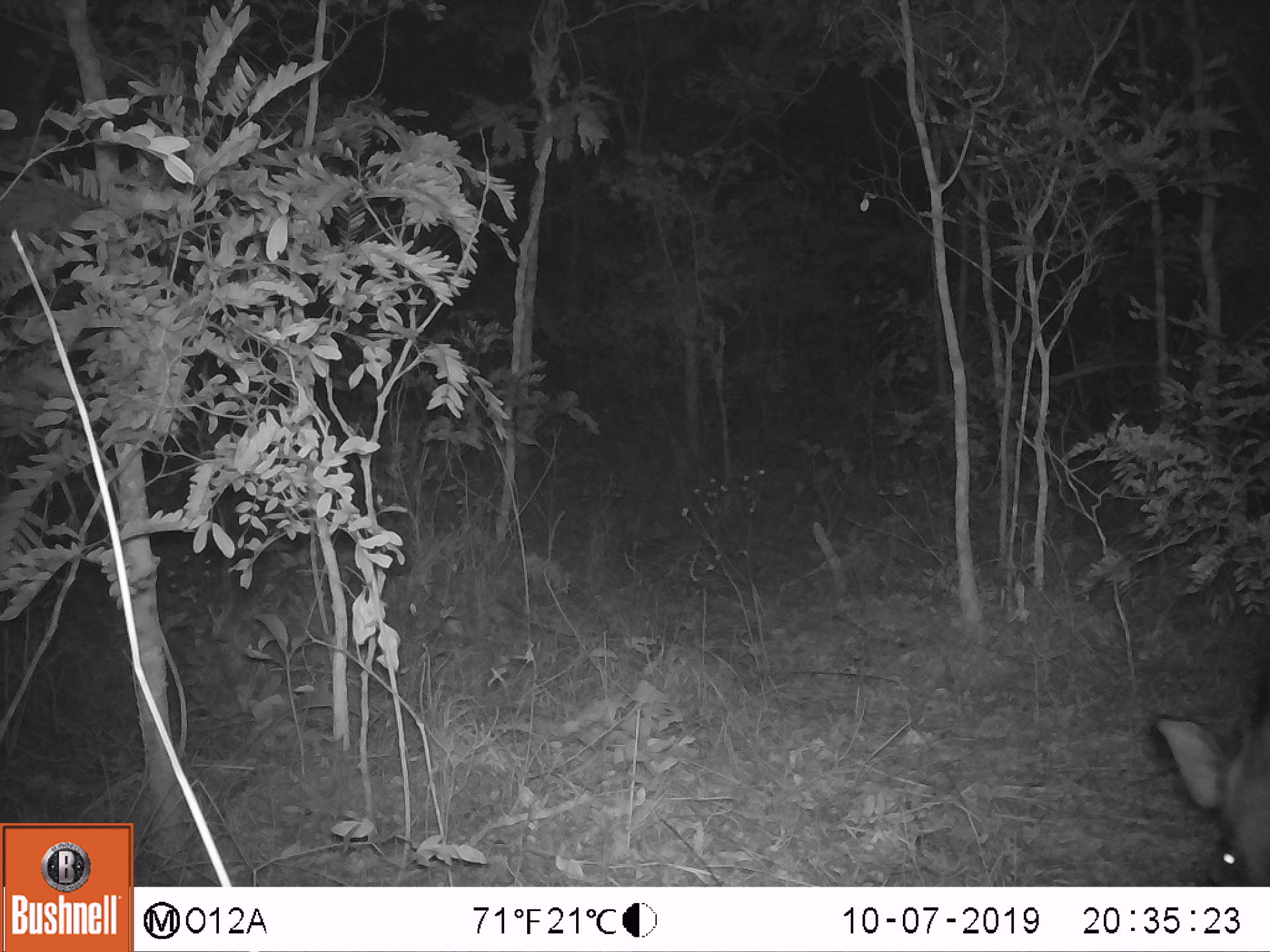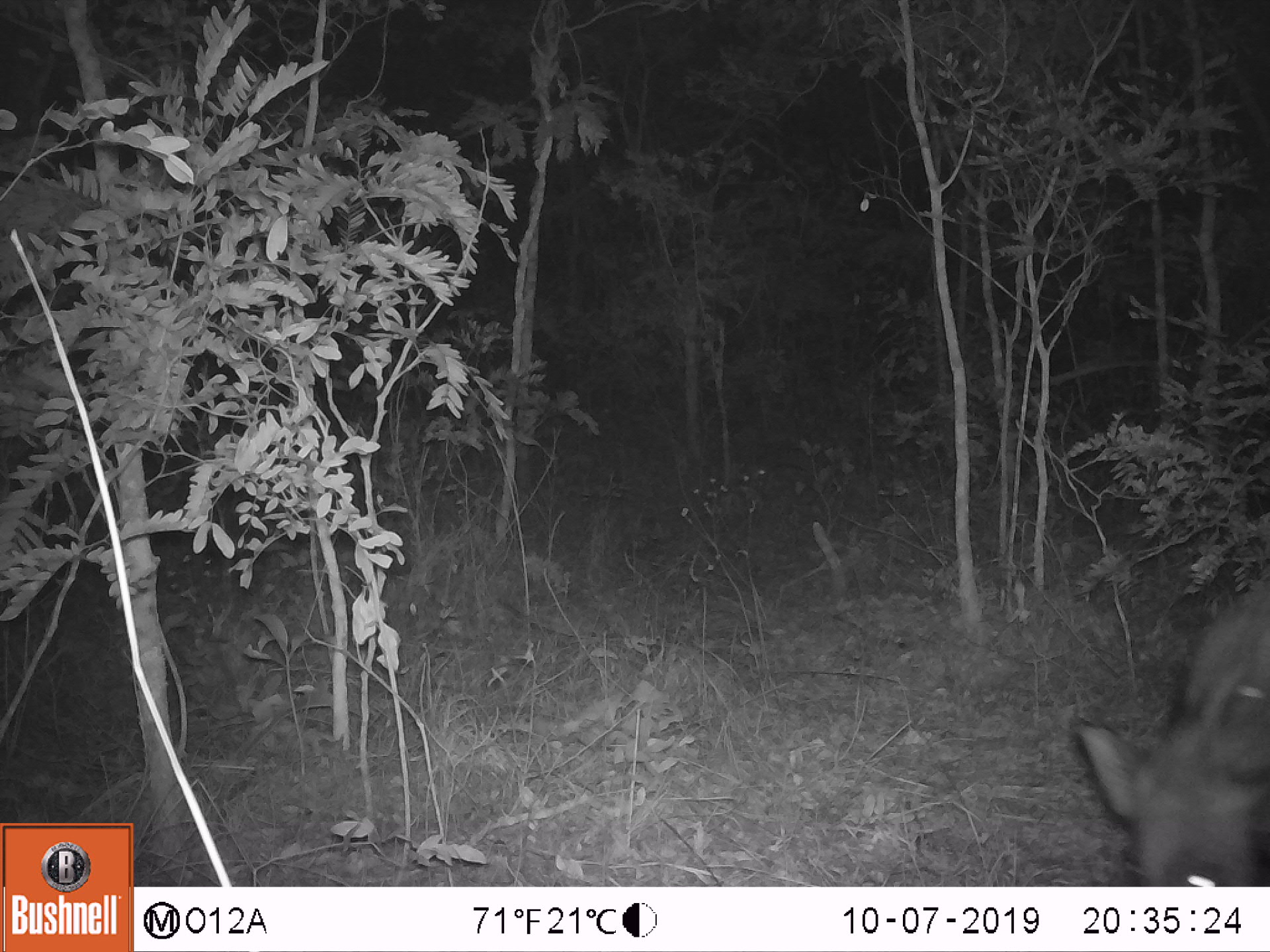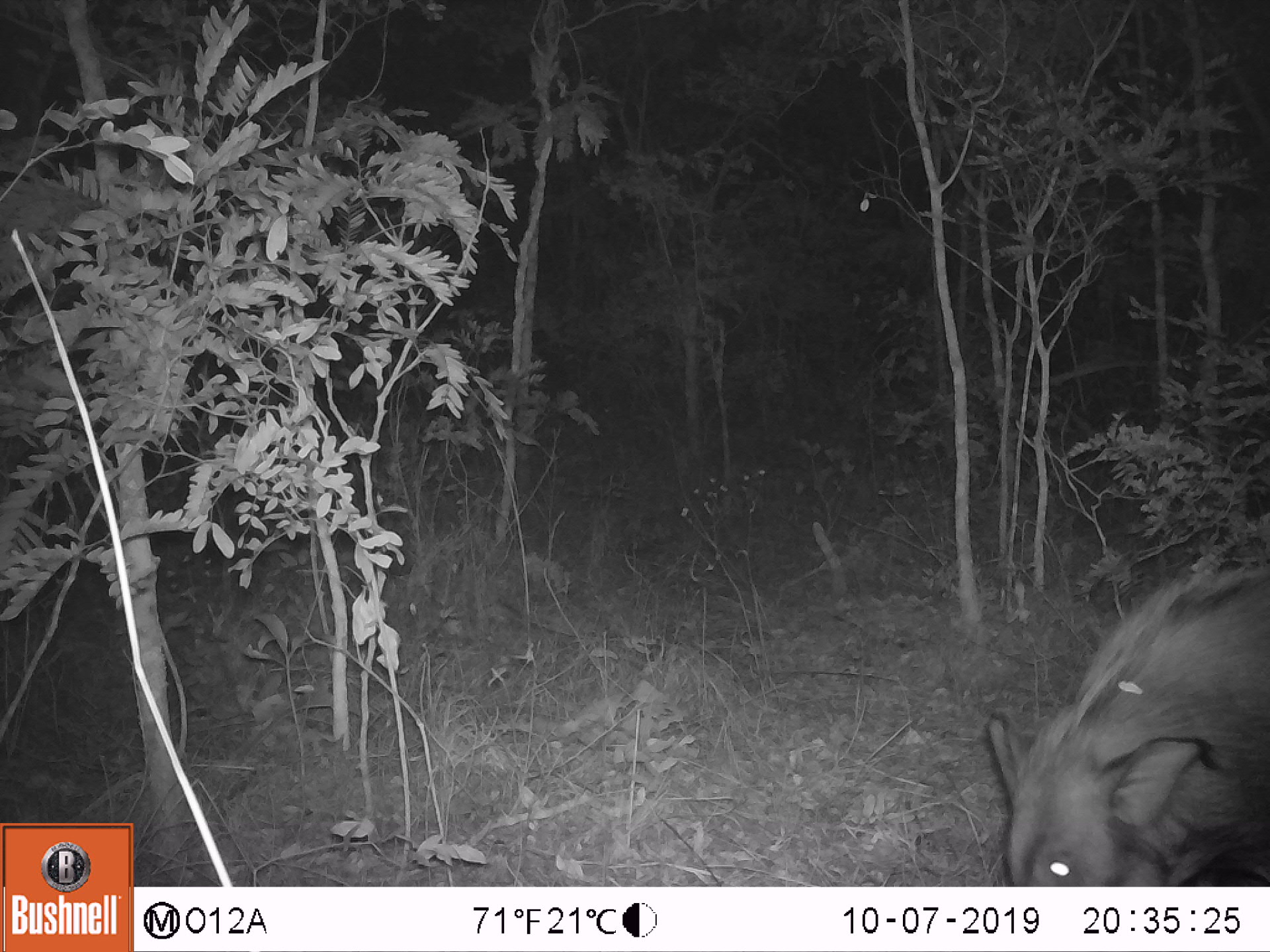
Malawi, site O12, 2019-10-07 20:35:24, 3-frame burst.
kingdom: Animalia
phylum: Chordata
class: Mammalia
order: Artiodactyla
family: Suidae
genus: Potamochoerus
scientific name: Potamochoerus larvatus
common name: bushpig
Bushpig (Potamochoerus larvatus), count 1.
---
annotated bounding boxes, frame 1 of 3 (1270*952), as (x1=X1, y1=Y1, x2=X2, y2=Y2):
bushpig: (x1=1144, y1=685, x2=1269, y2=885)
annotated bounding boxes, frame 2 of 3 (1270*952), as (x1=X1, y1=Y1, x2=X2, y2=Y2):
bushpig: (x1=1071, y1=562, x2=1269, y2=885)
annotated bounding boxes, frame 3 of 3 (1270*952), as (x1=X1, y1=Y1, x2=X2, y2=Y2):
bushpig: (x1=979, y1=538, x2=1269, y2=885)